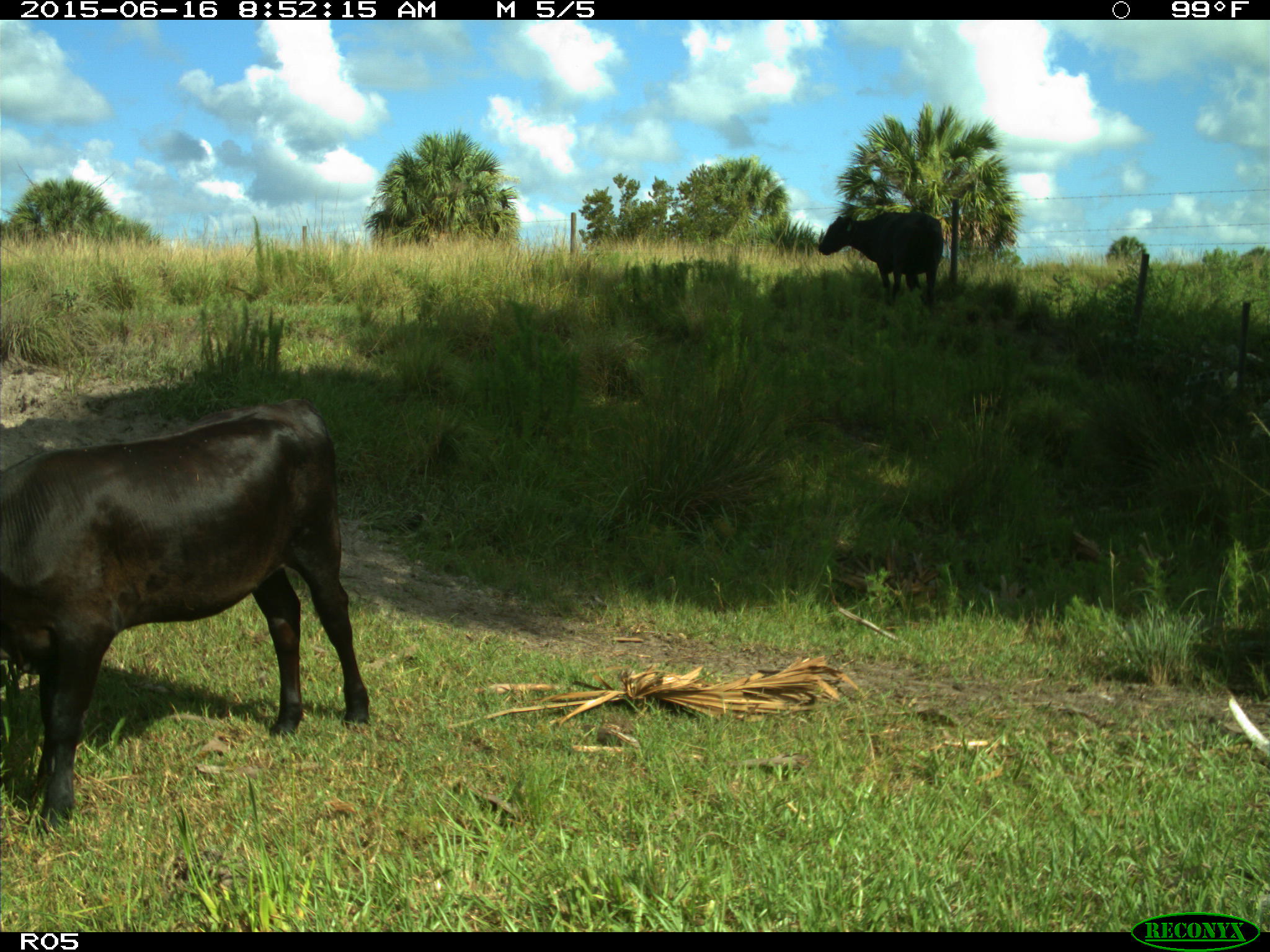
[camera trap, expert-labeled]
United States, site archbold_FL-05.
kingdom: Animalia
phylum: Chordata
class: Mammalia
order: Artiodactyla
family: Bovidae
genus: Bos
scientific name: Bos taurus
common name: domestic cow